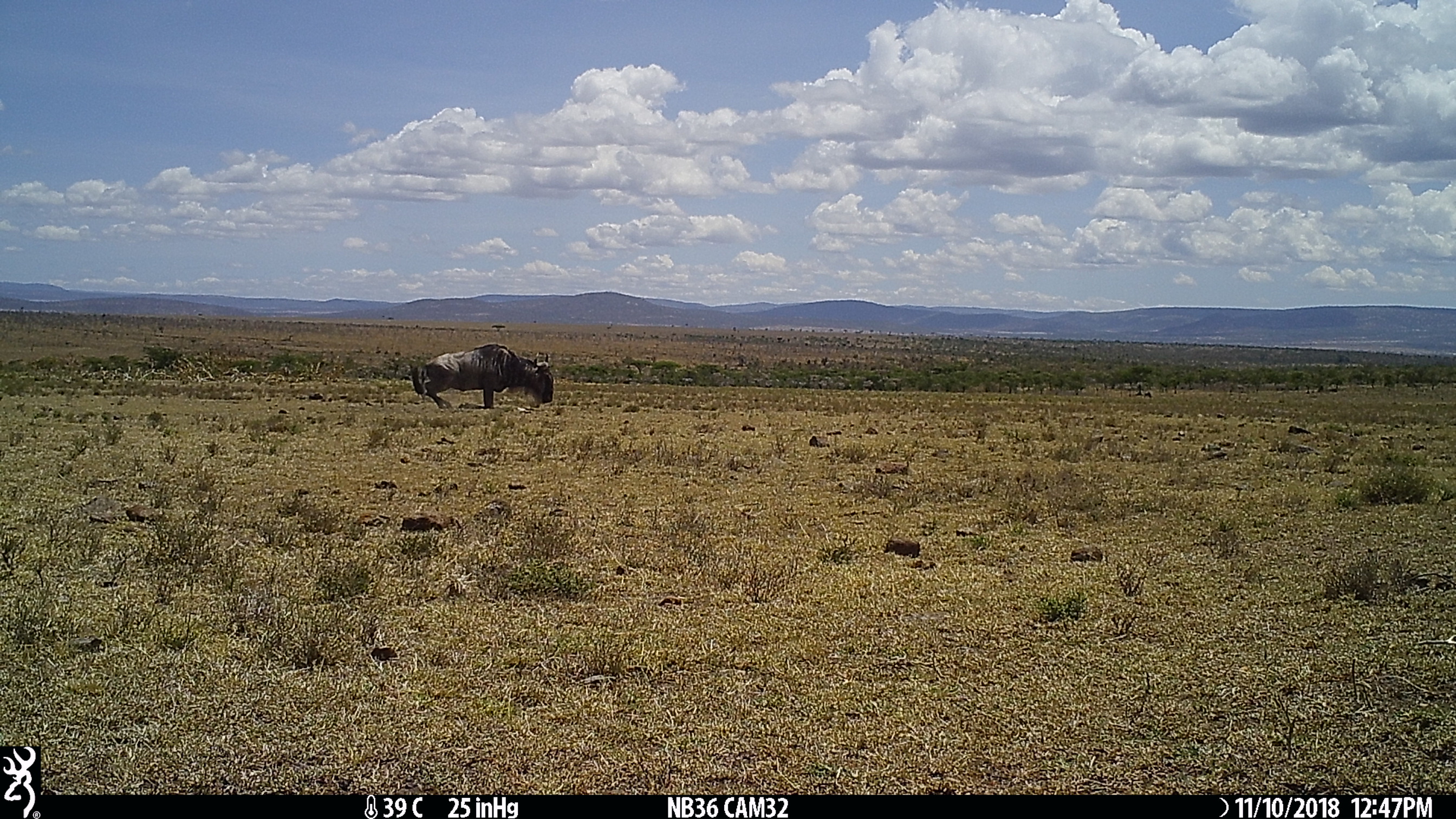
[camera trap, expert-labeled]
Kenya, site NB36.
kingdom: Animalia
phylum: Chordata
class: Mammalia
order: Artiodactyla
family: Bovidae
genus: Connochaetes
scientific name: Connochaetes taurinus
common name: blue wildebeest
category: wildebeest